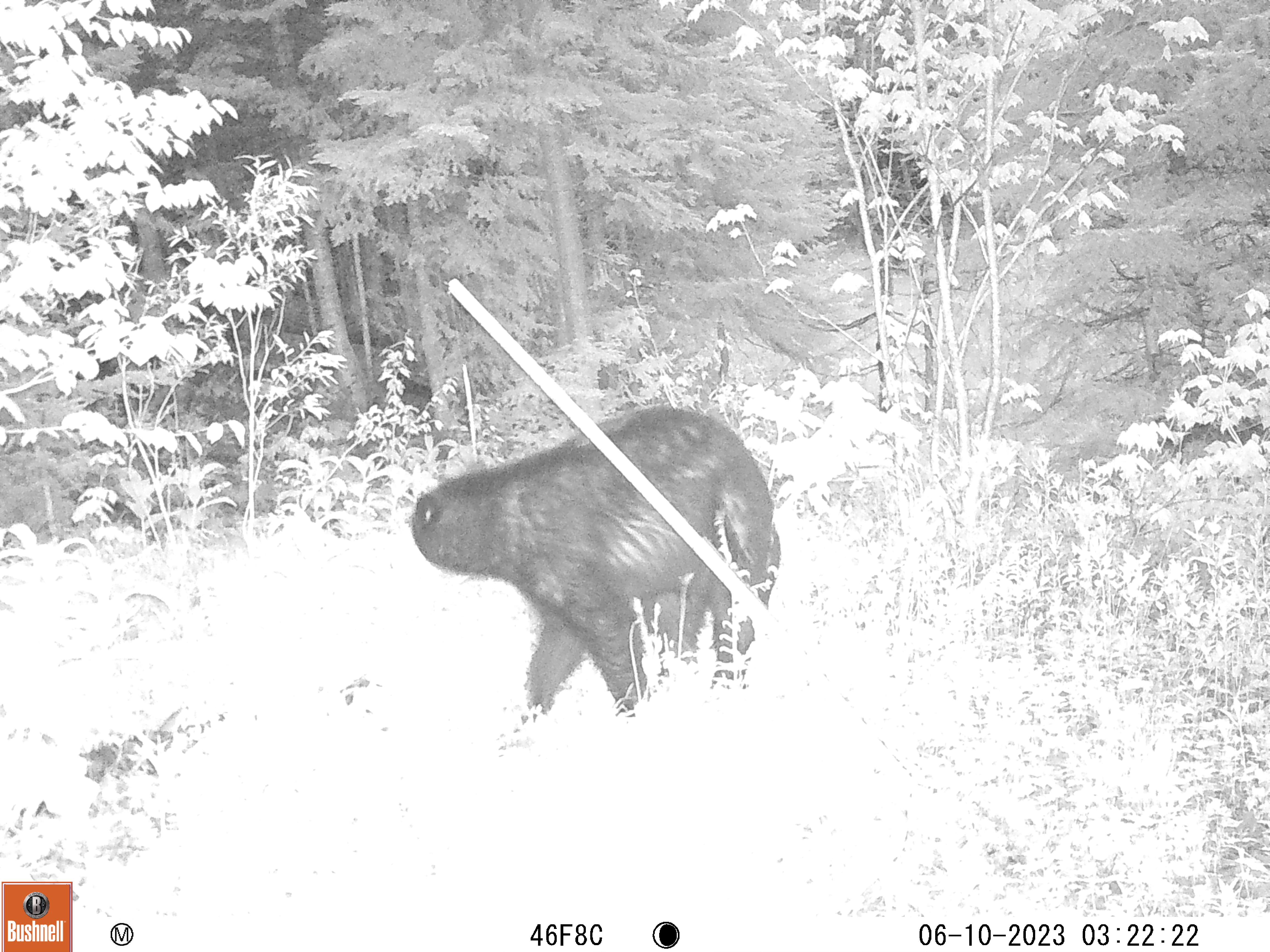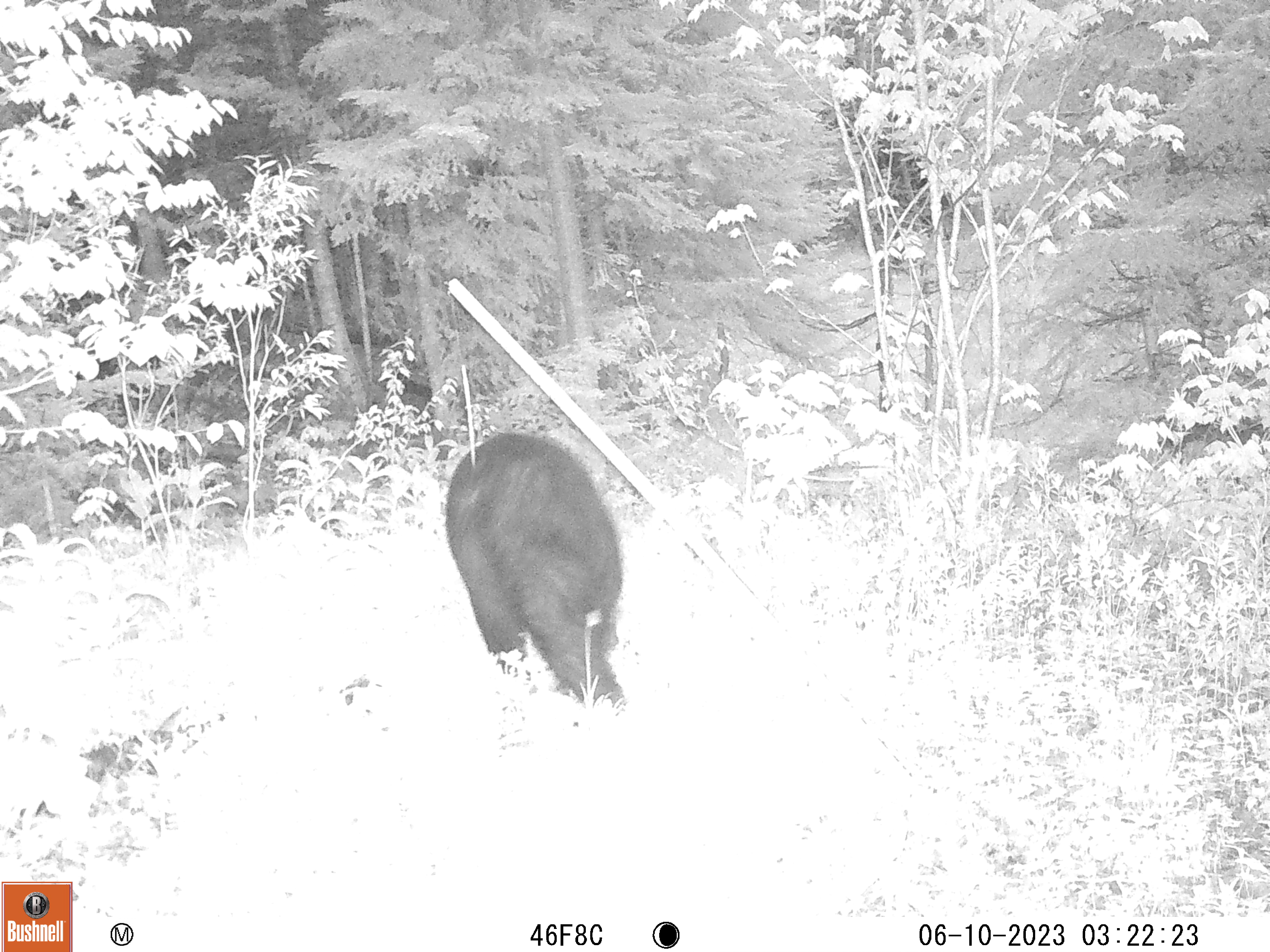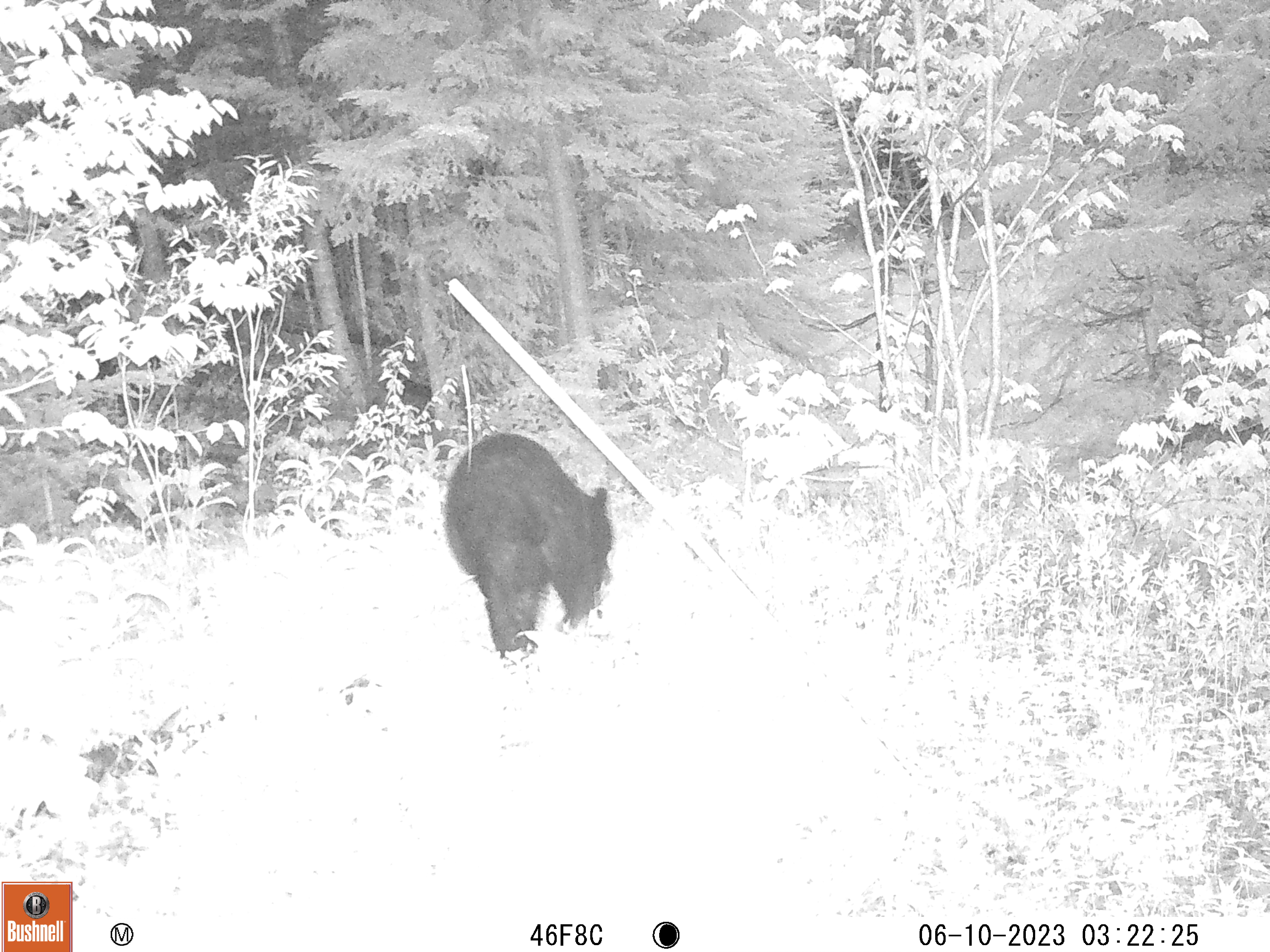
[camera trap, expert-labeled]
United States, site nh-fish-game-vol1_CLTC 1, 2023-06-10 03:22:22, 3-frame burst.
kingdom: Animalia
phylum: Chordata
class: Mammalia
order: Carnivora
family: Ursidae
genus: Ursus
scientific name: Ursus americanus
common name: black bear